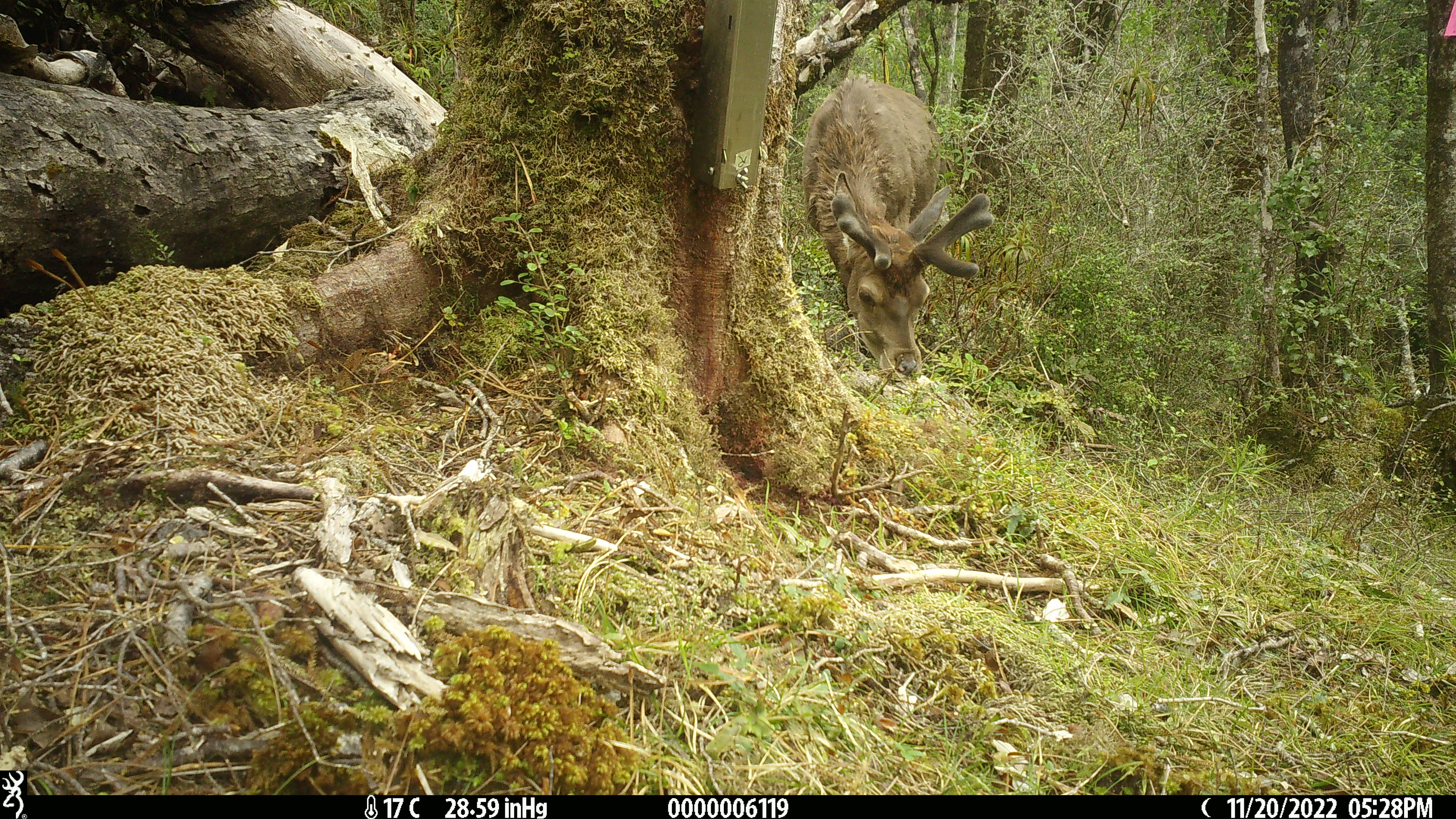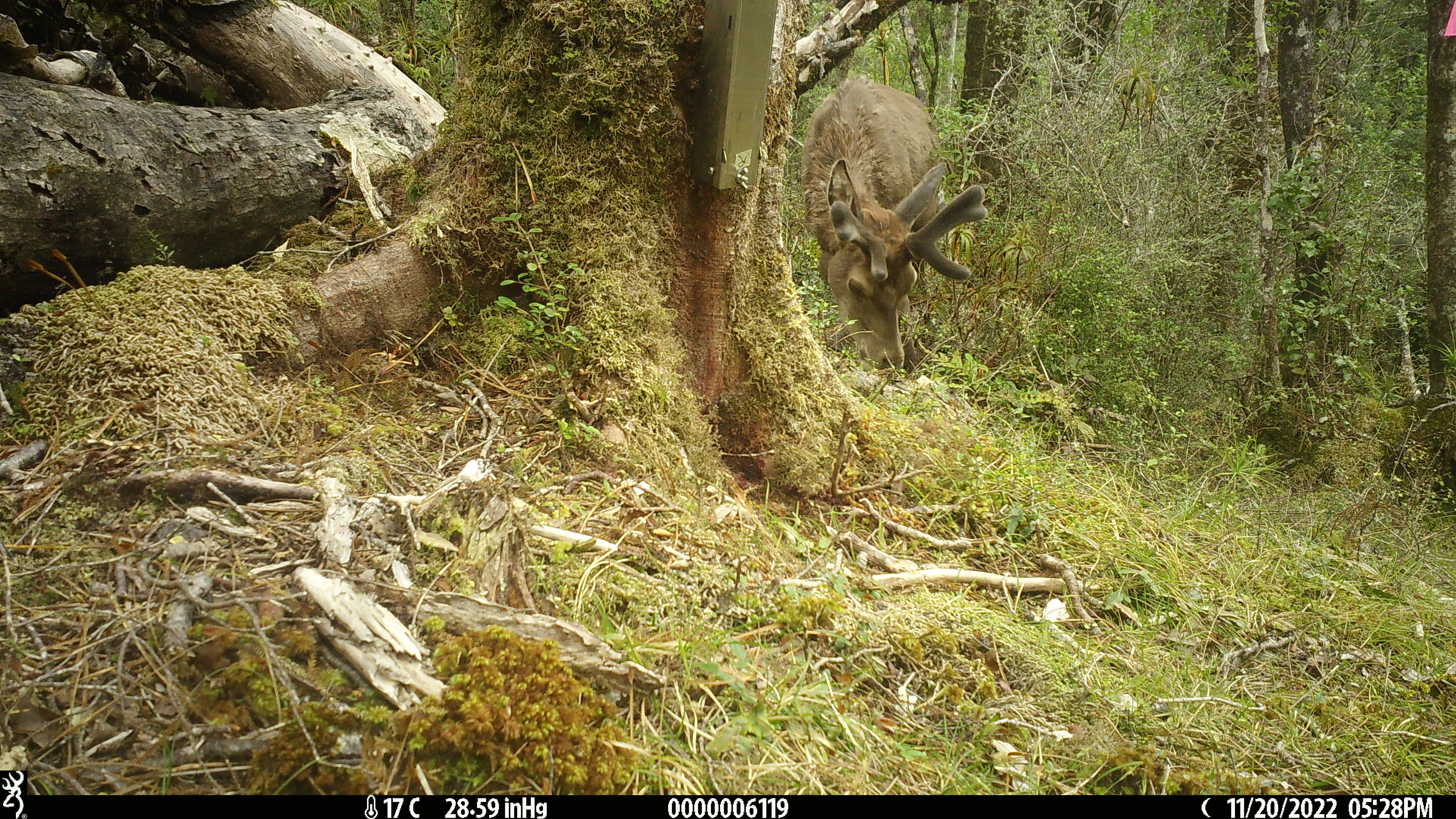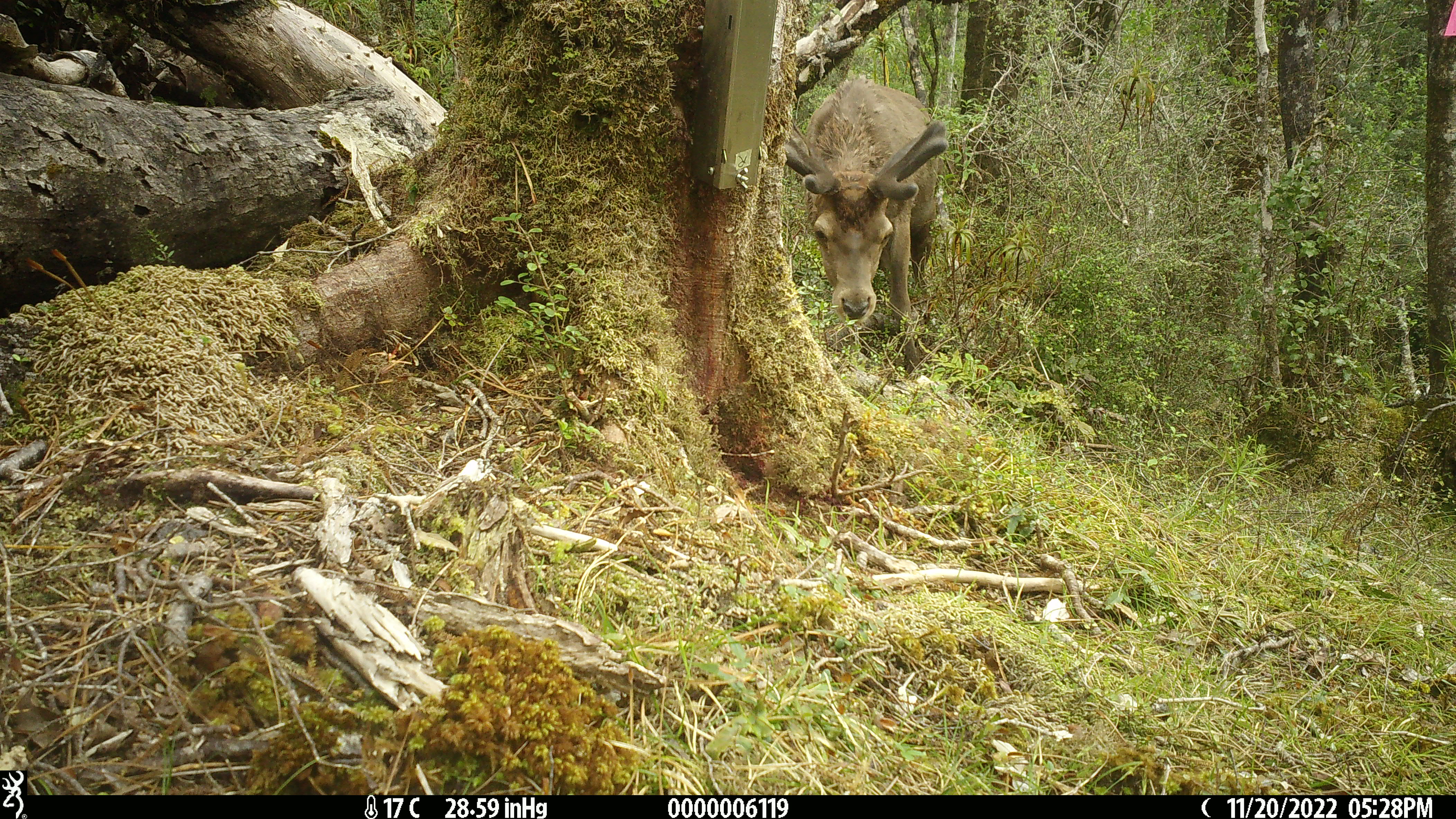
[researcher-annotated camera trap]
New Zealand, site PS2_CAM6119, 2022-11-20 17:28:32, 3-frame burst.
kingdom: Animalia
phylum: Chordata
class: Mammalia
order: Artiodactyla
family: Cervidae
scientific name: Cervidae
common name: deer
Deer (Cervidae).